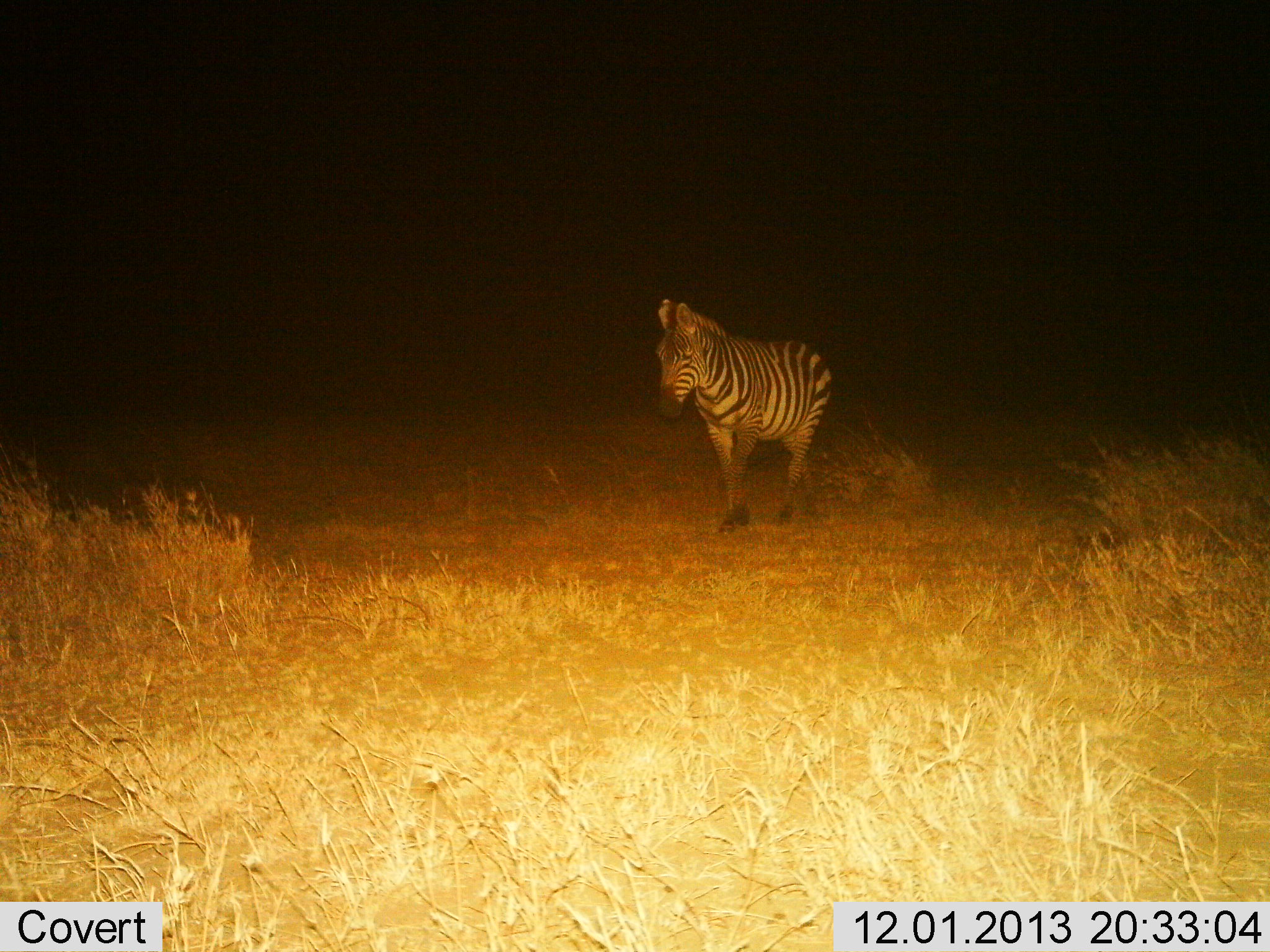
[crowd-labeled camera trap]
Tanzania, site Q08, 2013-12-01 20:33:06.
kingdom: Animalia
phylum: Chordata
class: Mammalia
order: Perissodactyla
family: Equidae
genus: Equus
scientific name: Equus quagga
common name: plains zebra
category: zebra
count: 1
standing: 45%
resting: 0%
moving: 55%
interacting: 0%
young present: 0%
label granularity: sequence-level